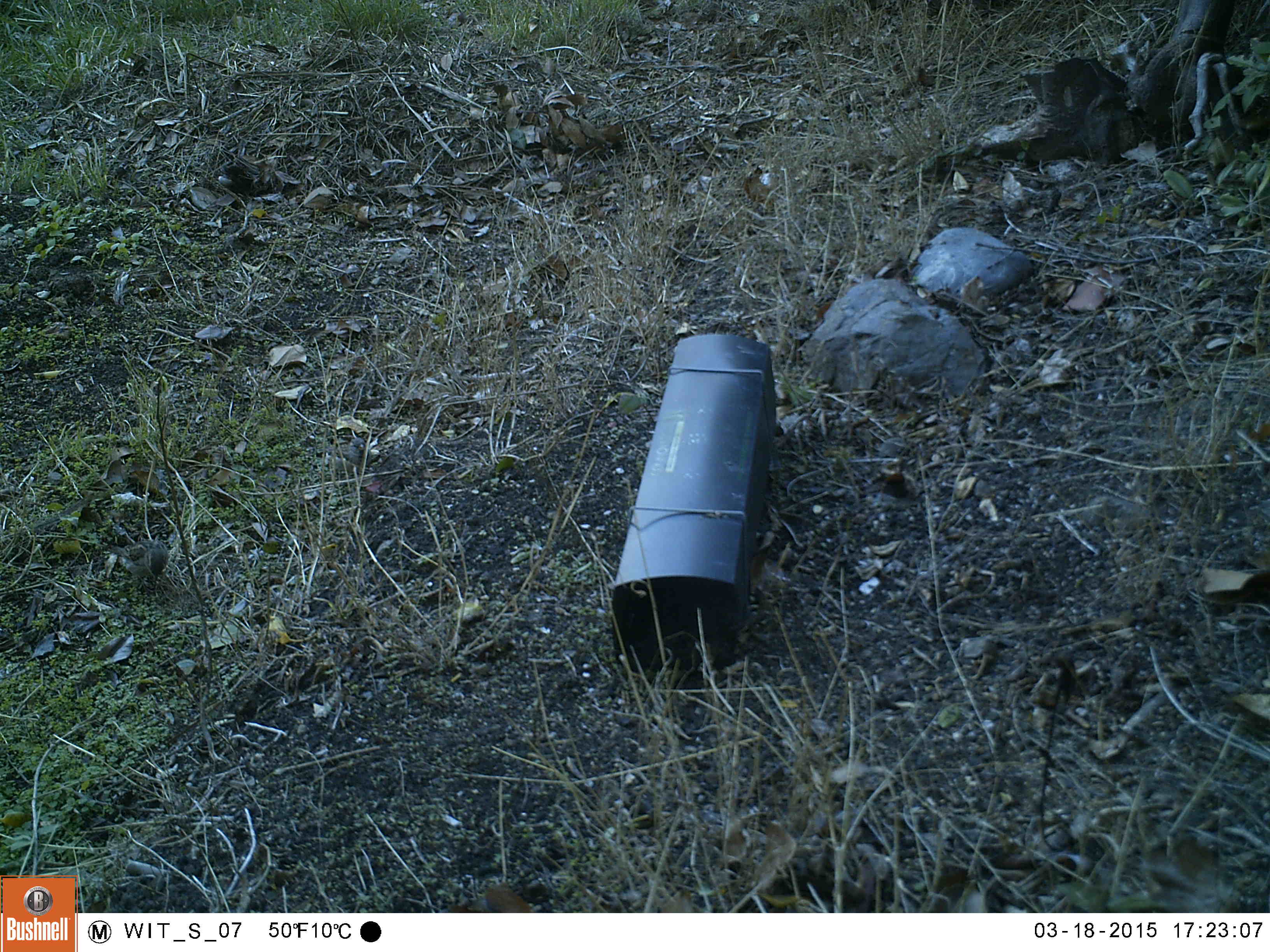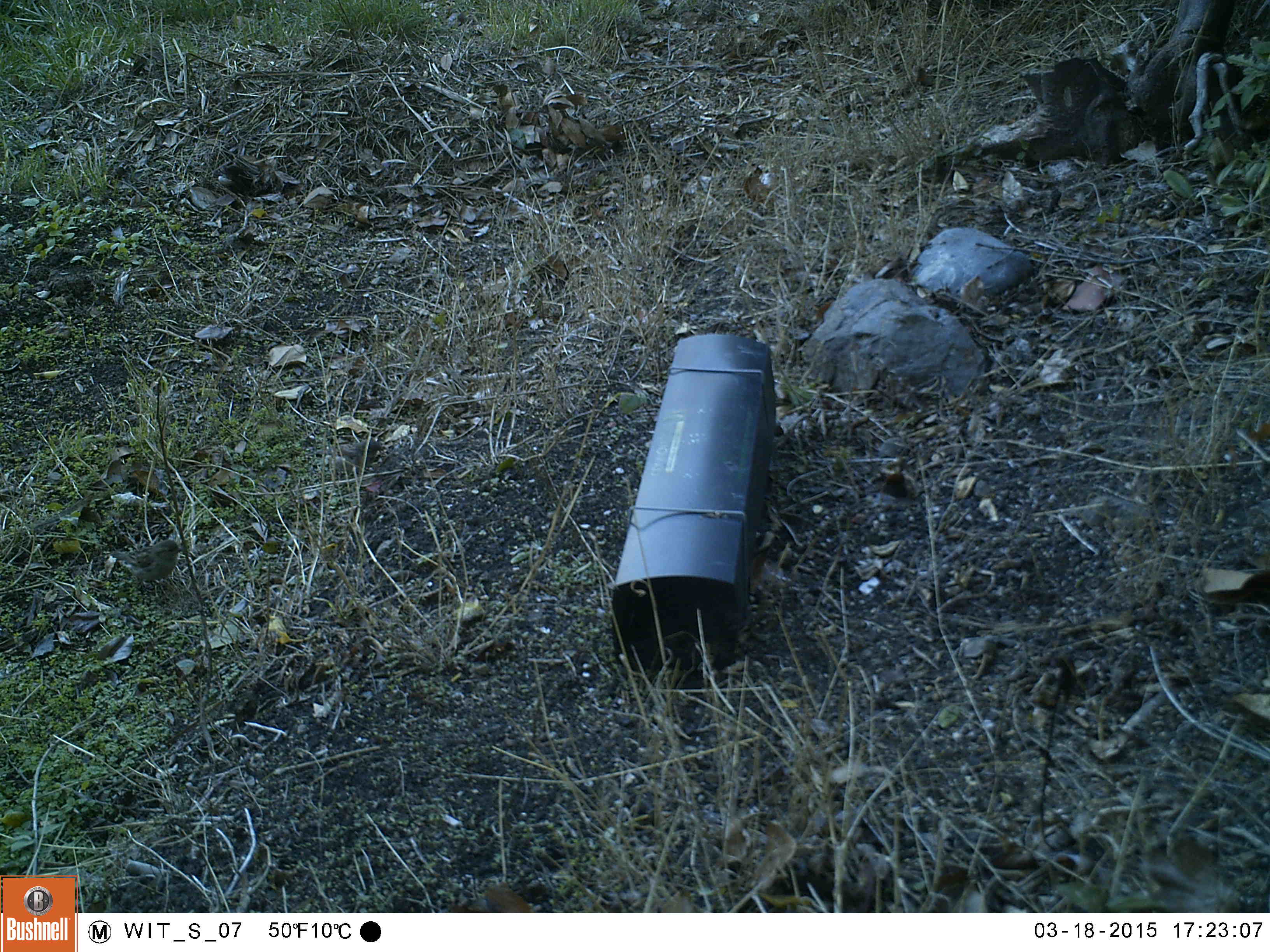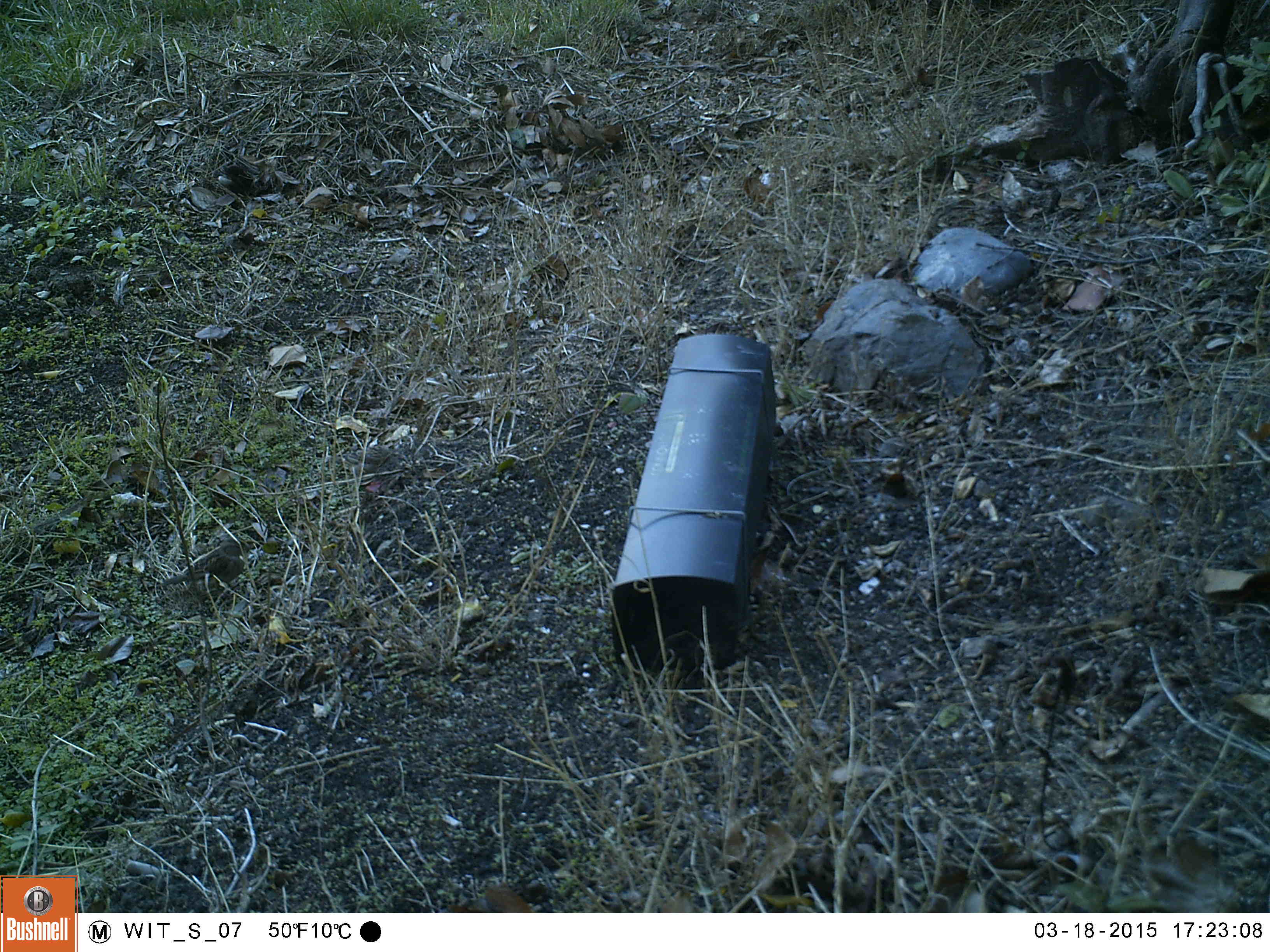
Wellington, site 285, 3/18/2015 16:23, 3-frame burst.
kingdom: Animalia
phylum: Chordata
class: Aves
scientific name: Aves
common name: bird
Bird (Aves).